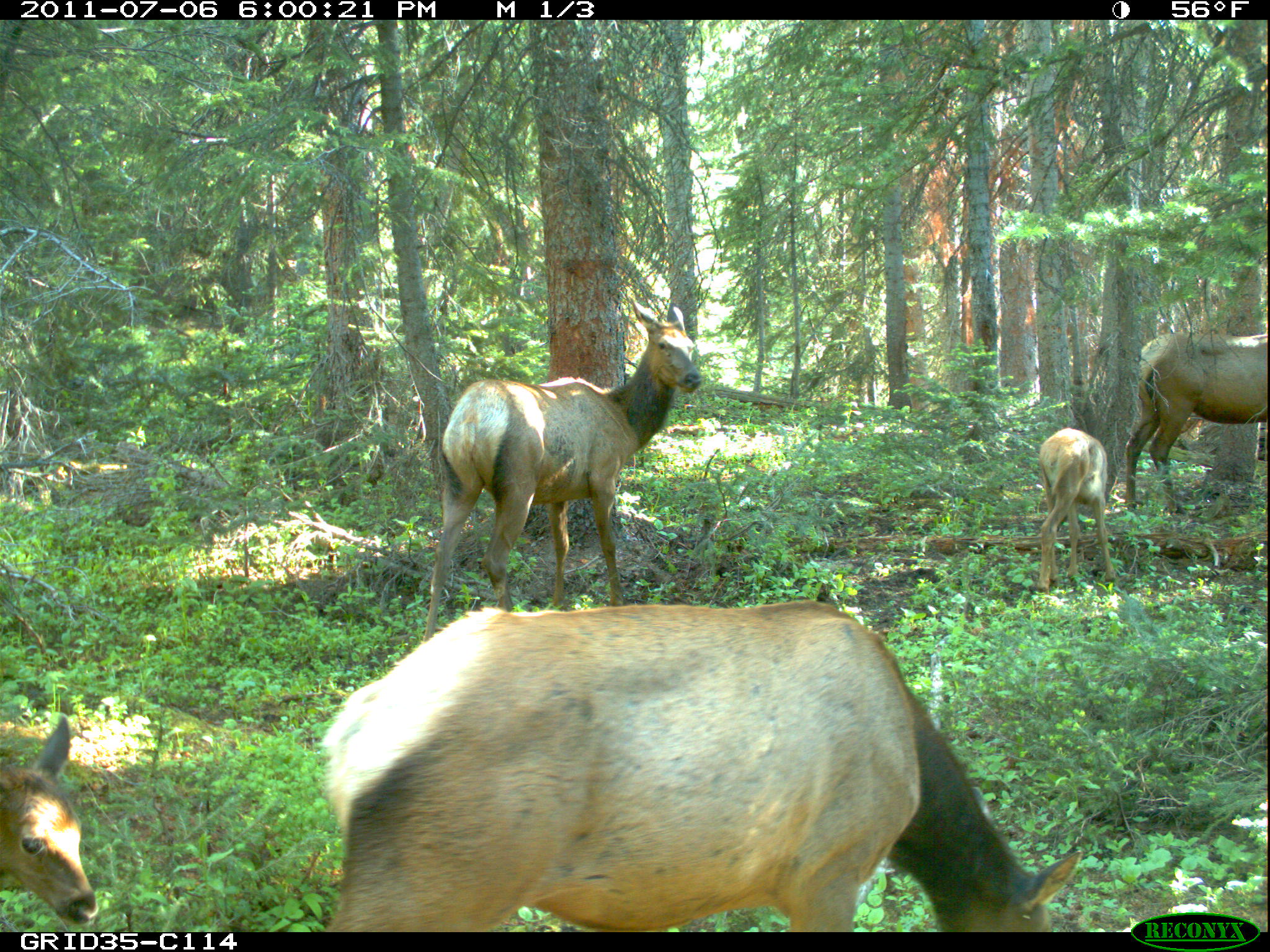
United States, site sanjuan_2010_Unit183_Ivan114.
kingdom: Animalia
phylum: Chordata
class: Mammalia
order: Artiodactyla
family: Cervidae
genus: Cervus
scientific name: Cervus elaphus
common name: red deer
Cervus elaphus (red deer).